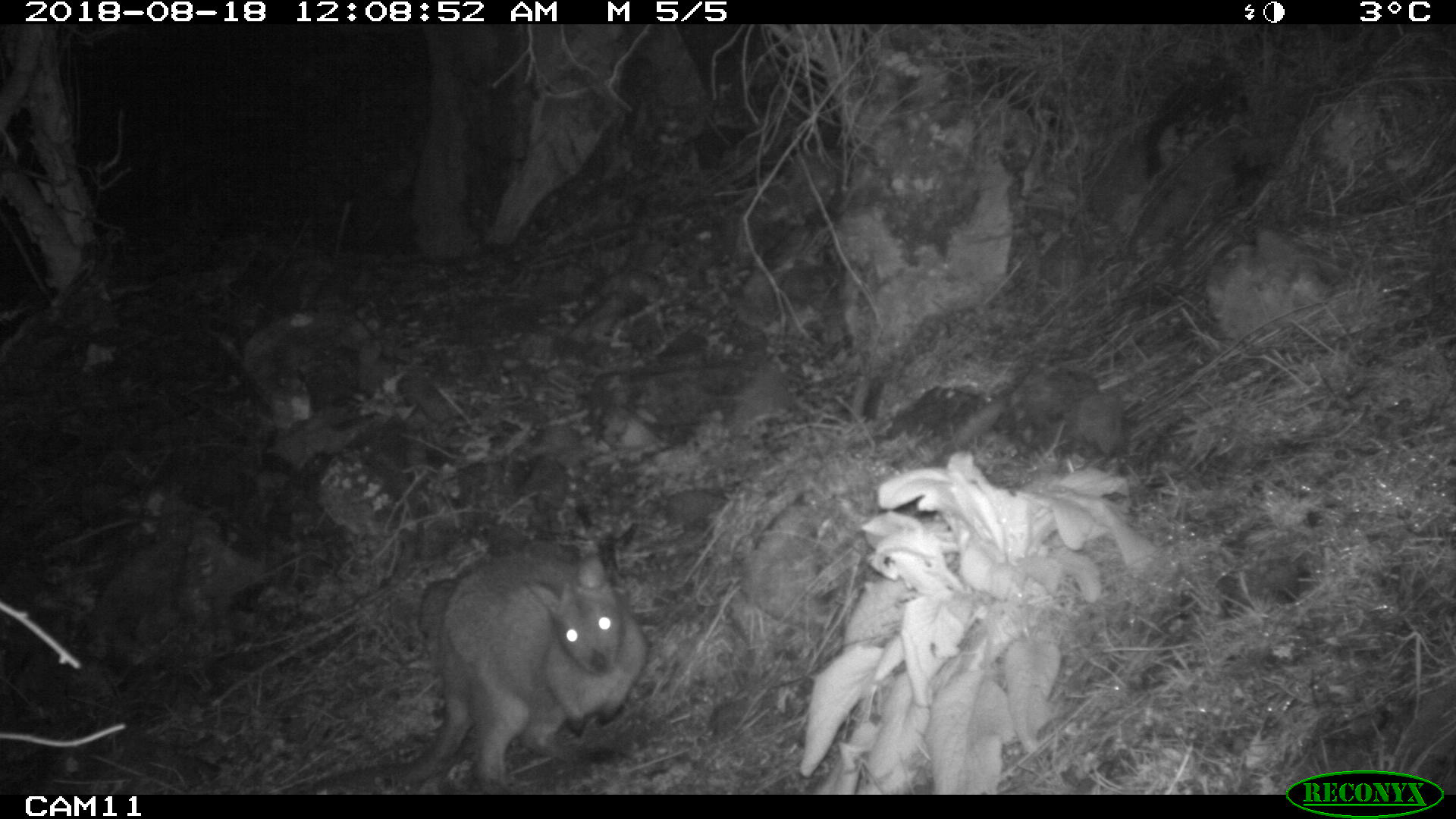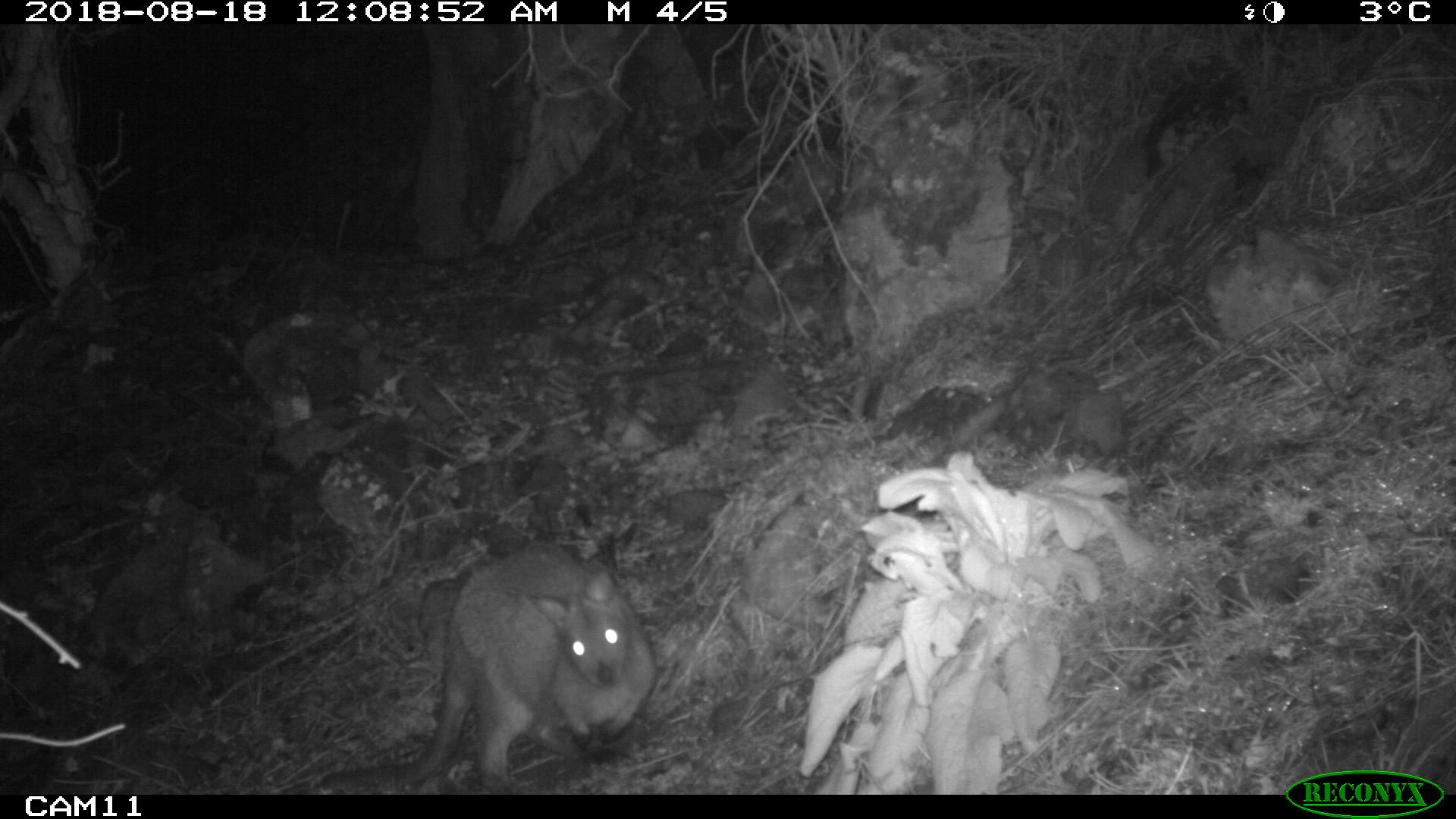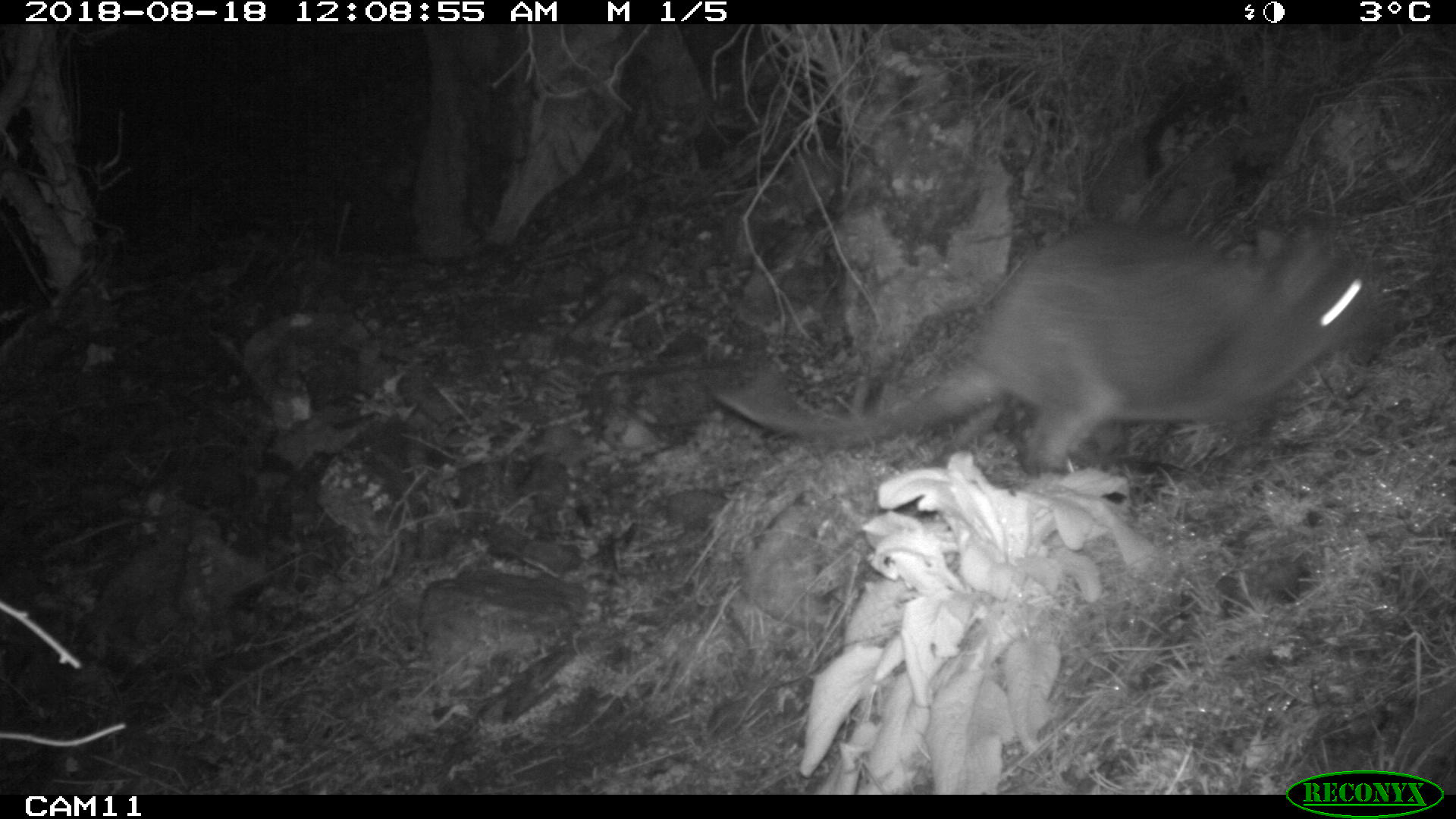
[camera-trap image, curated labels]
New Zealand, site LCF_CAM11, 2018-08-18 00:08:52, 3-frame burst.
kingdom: Animalia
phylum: Chordata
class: Mammalia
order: Diprotodontia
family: Macropodidae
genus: Notamacropus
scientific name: Notamacropus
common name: wallaby